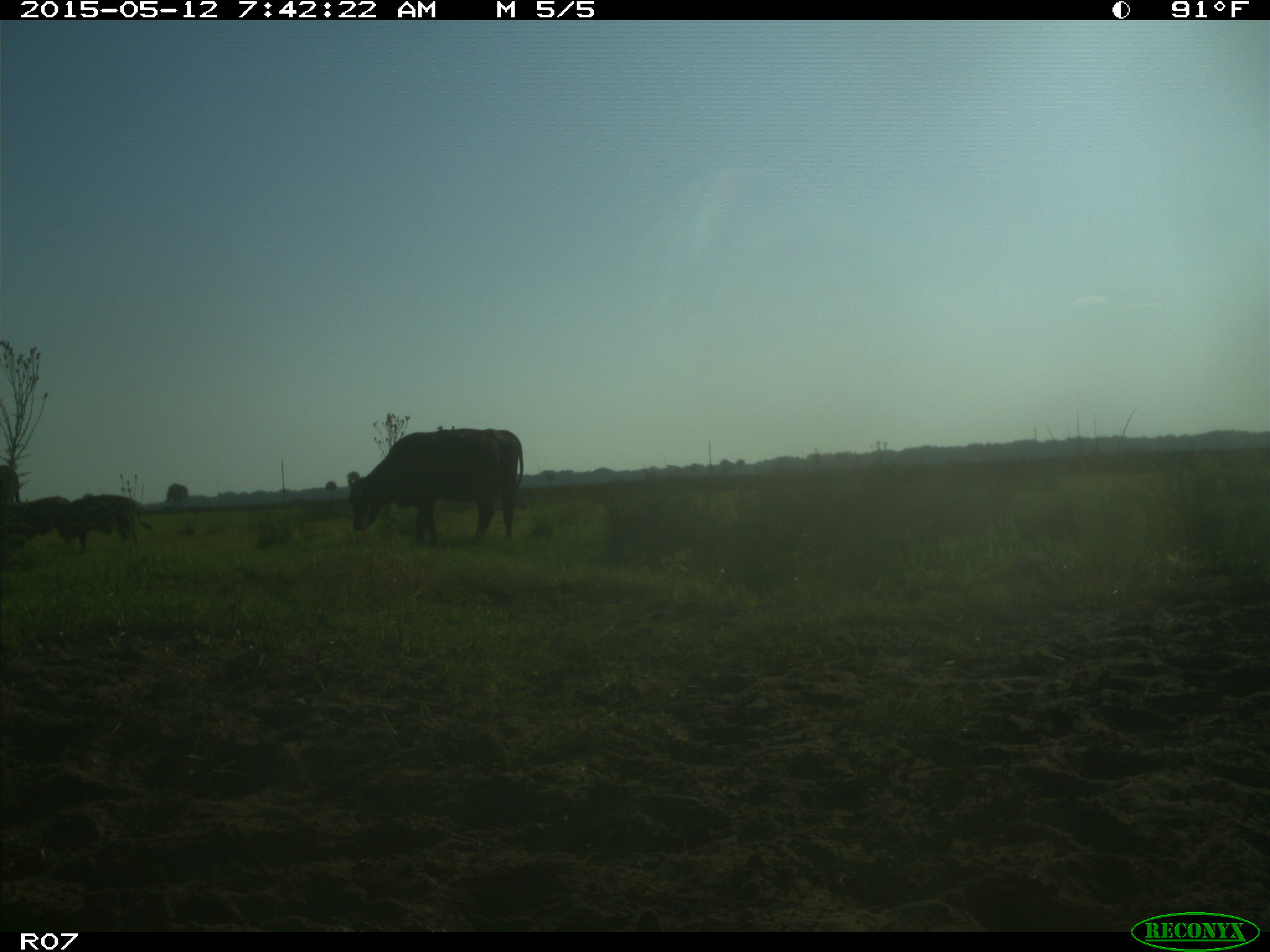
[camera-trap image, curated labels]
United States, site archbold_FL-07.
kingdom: Animalia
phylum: Chordata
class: Mammalia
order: Artiodactyla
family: Bovidae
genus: Bos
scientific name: Bos taurus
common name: domestic cow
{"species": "Bos taurus (domestic cow)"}